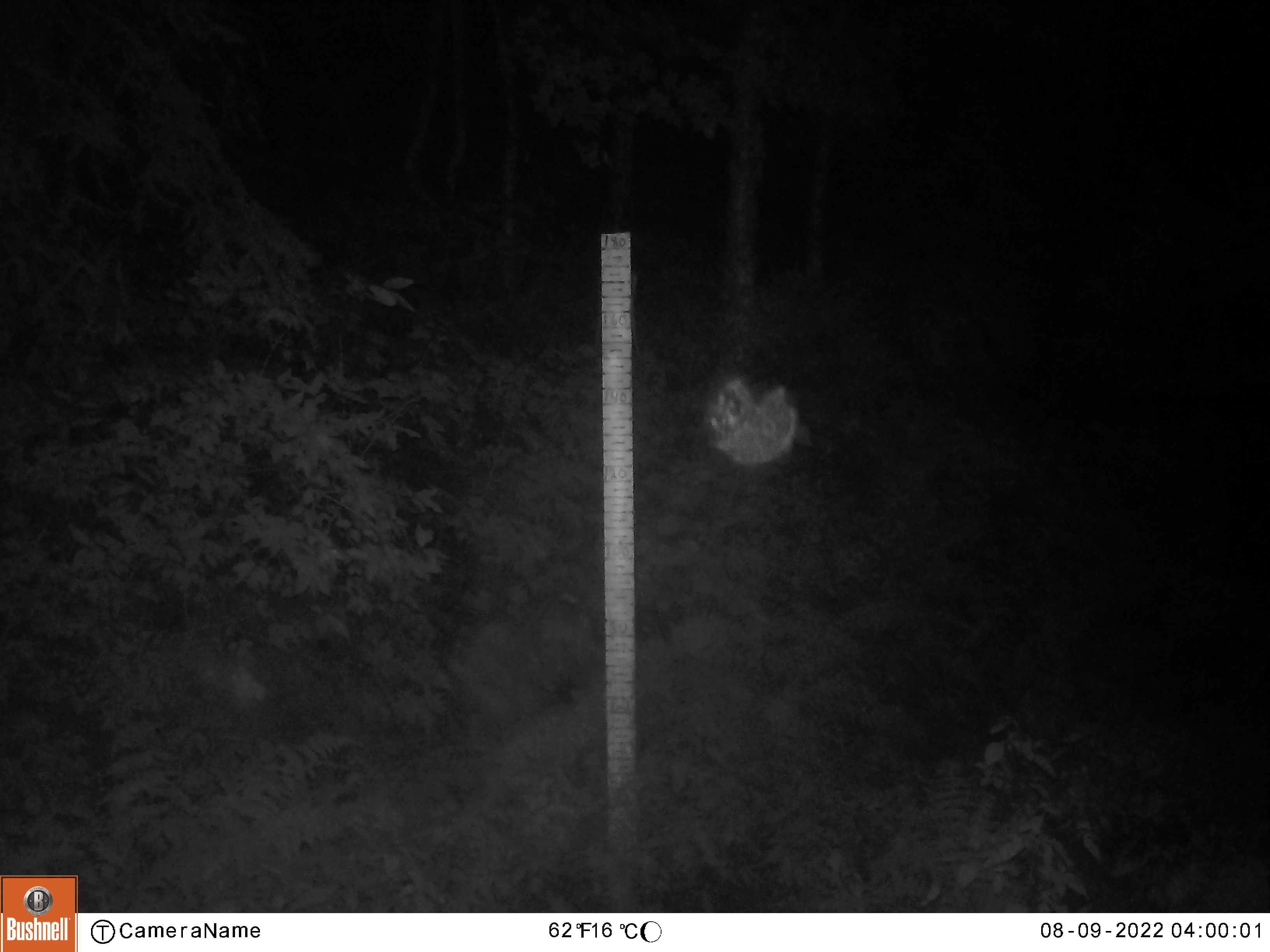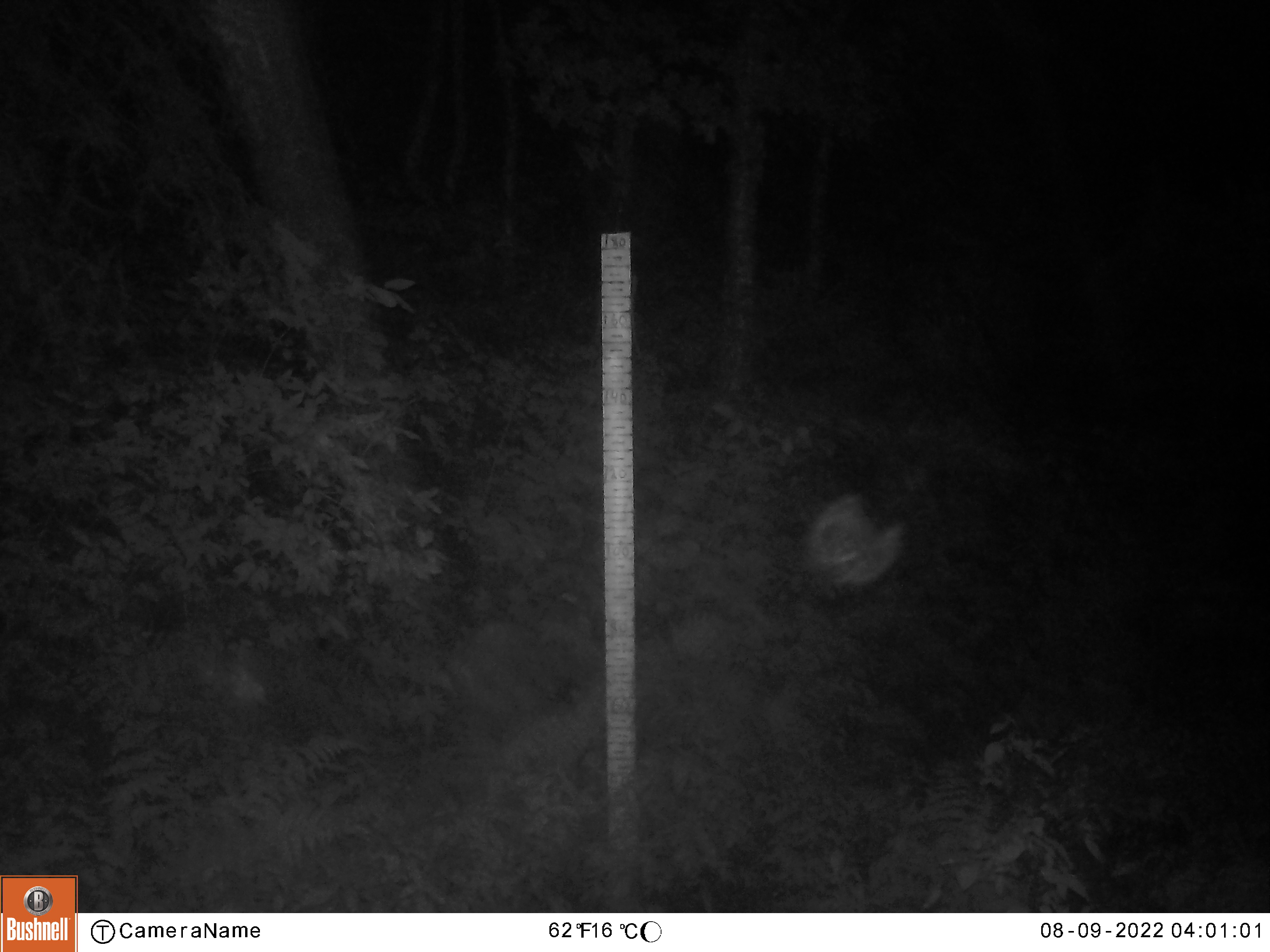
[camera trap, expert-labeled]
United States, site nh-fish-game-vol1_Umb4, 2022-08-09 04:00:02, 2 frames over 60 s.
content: unidentified animal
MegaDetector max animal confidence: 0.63